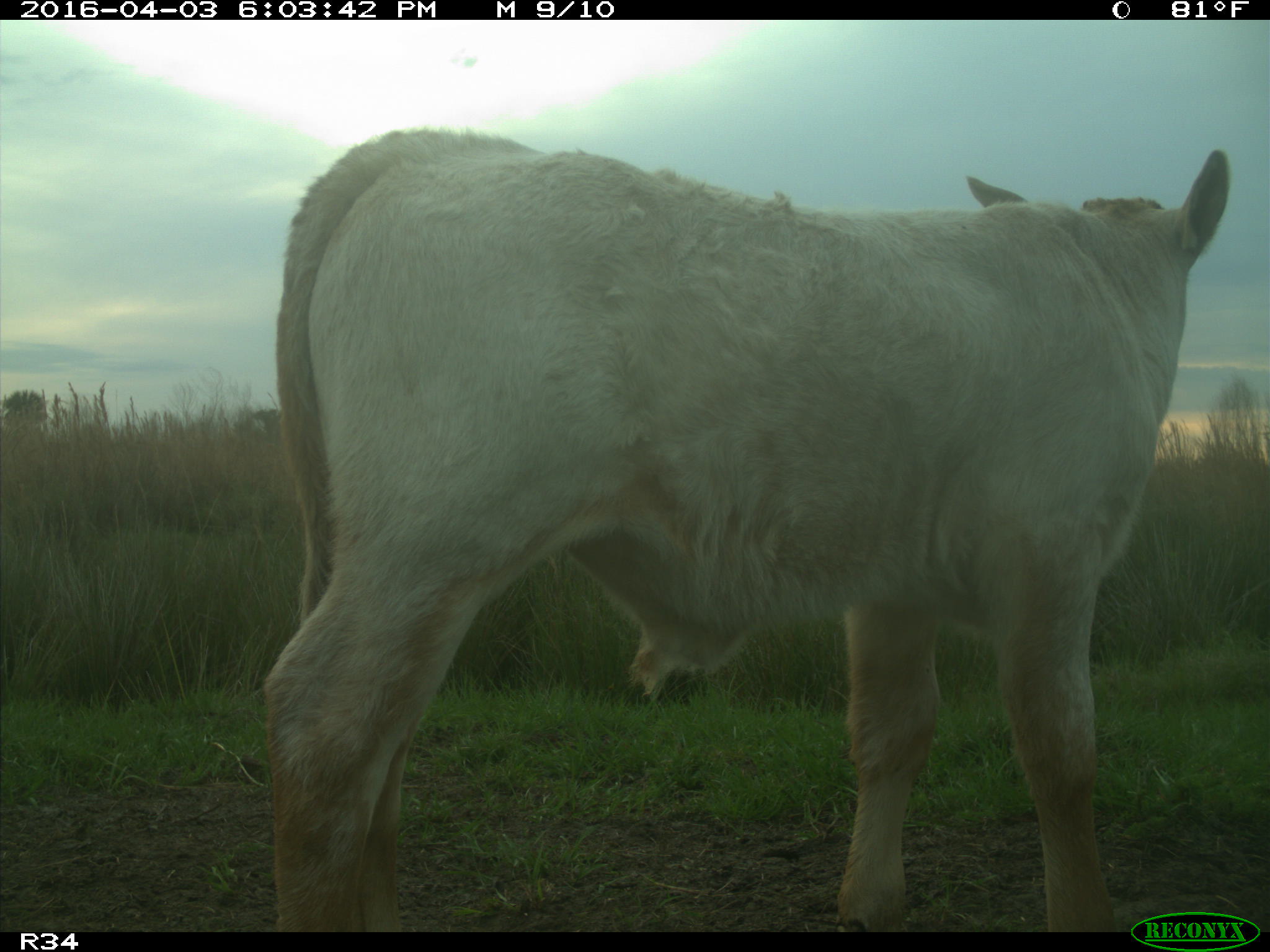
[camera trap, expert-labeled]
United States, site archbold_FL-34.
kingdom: Animalia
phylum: Chordata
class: Mammalia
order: Artiodactyla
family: Bovidae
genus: Bos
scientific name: Bos taurus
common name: domestic cow